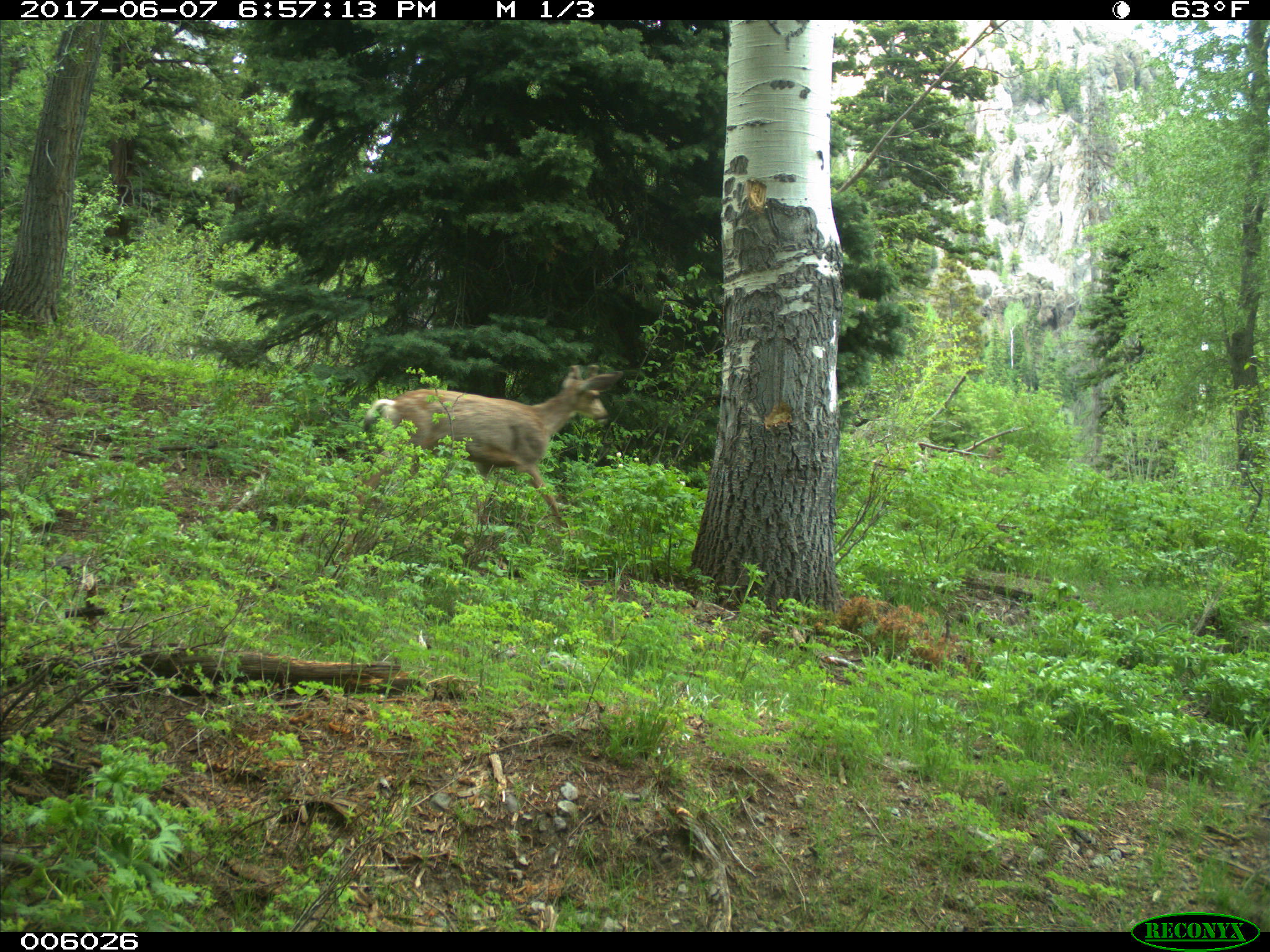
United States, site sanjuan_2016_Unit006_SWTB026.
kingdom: Animalia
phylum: Chordata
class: Mammalia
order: Artiodactyla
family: Cervidae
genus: Odocoileus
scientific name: Odocoileus hemionus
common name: mule deer